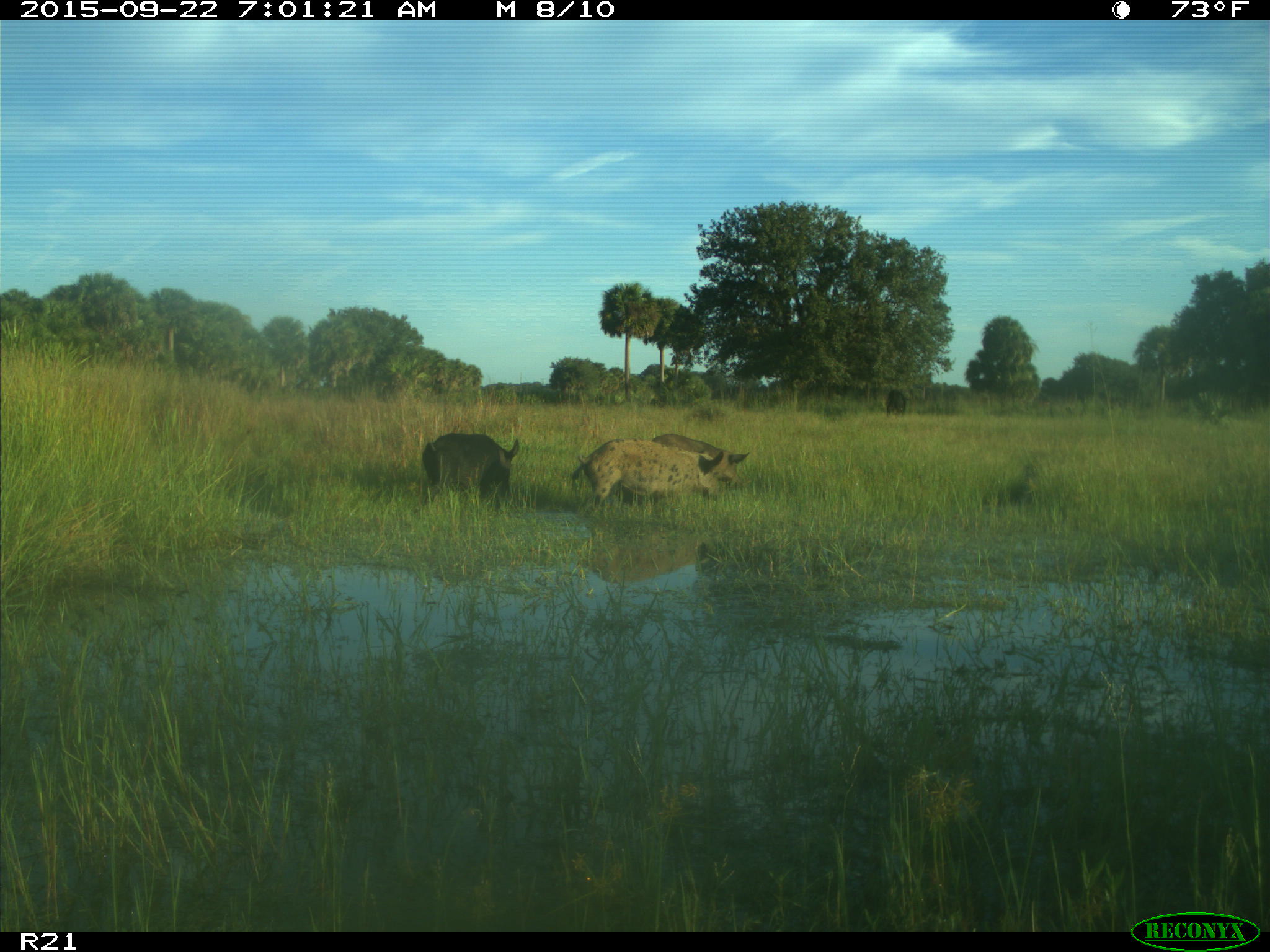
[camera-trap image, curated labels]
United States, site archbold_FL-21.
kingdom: Animalia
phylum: Chordata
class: Mammalia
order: Artiodactyla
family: Suidae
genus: Sus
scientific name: Sus scrofa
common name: wild boar